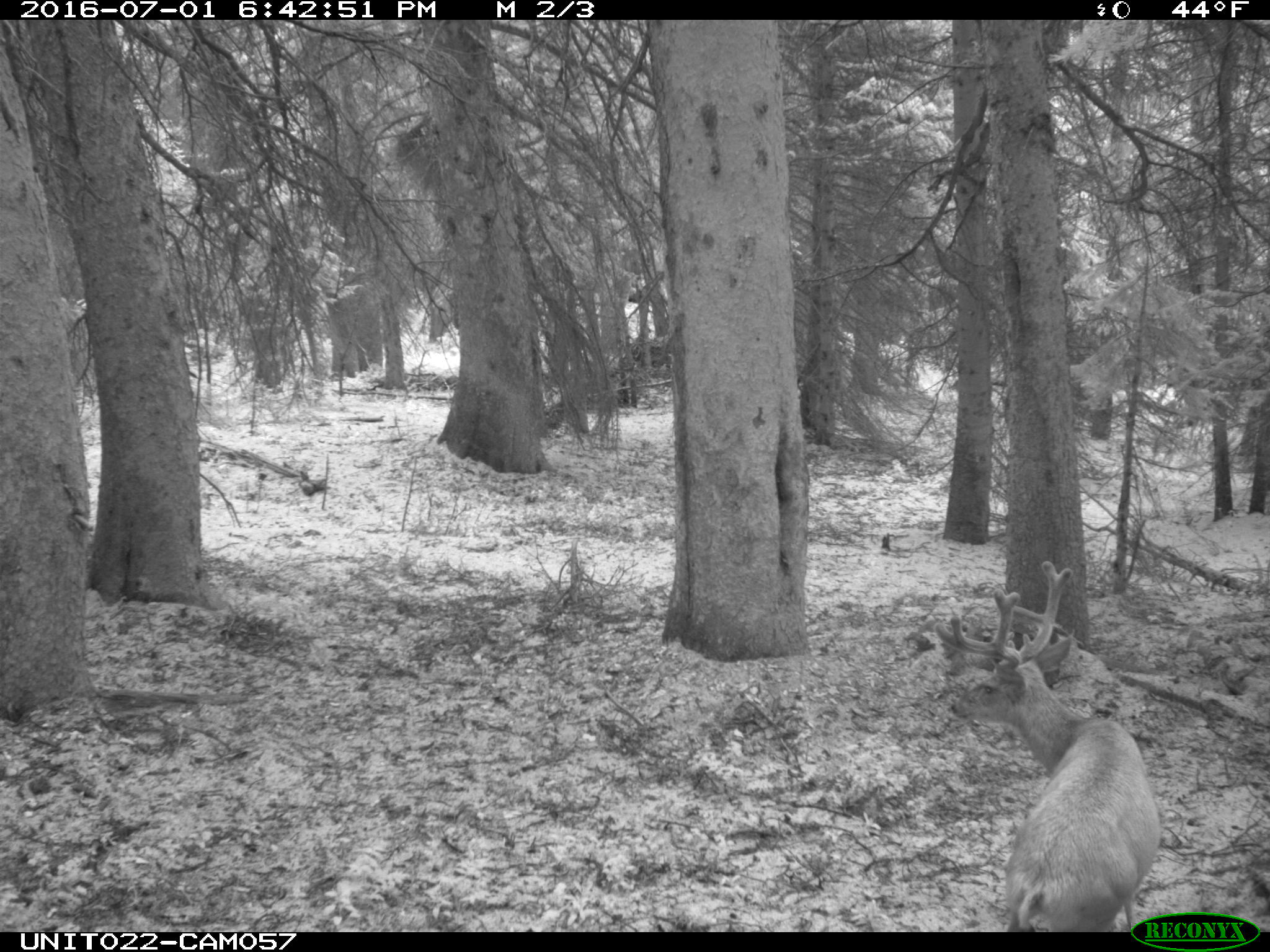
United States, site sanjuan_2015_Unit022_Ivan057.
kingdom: Animalia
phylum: Chordata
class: Mammalia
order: Artiodactyla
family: Cervidae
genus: Odocoileus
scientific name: Odocoileus hemionus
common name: mule deer